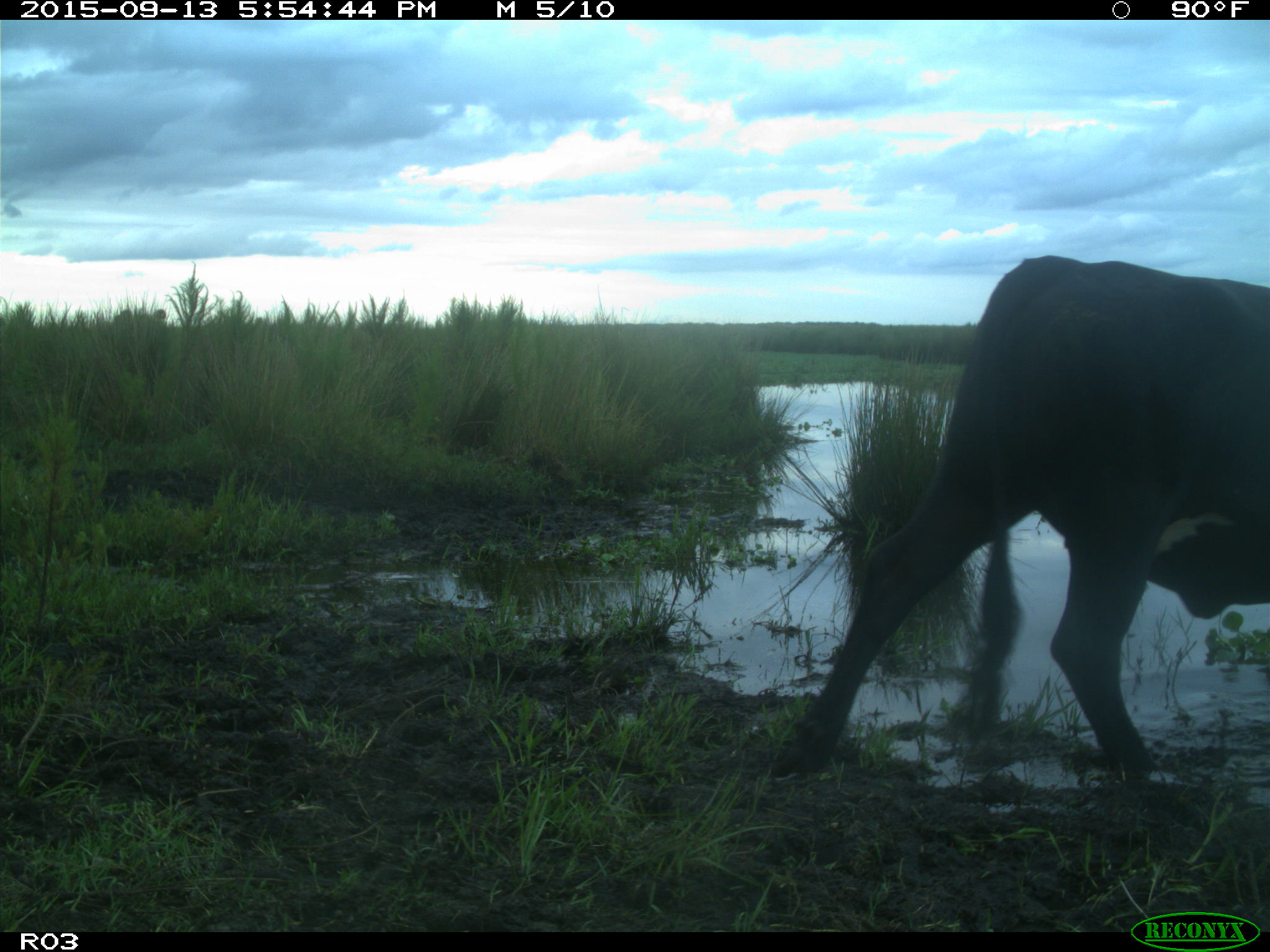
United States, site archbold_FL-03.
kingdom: Animalia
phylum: Chordata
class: Mammalia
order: Artiodactyla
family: Bovidae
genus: Bos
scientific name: Bos taurus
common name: domestic cow